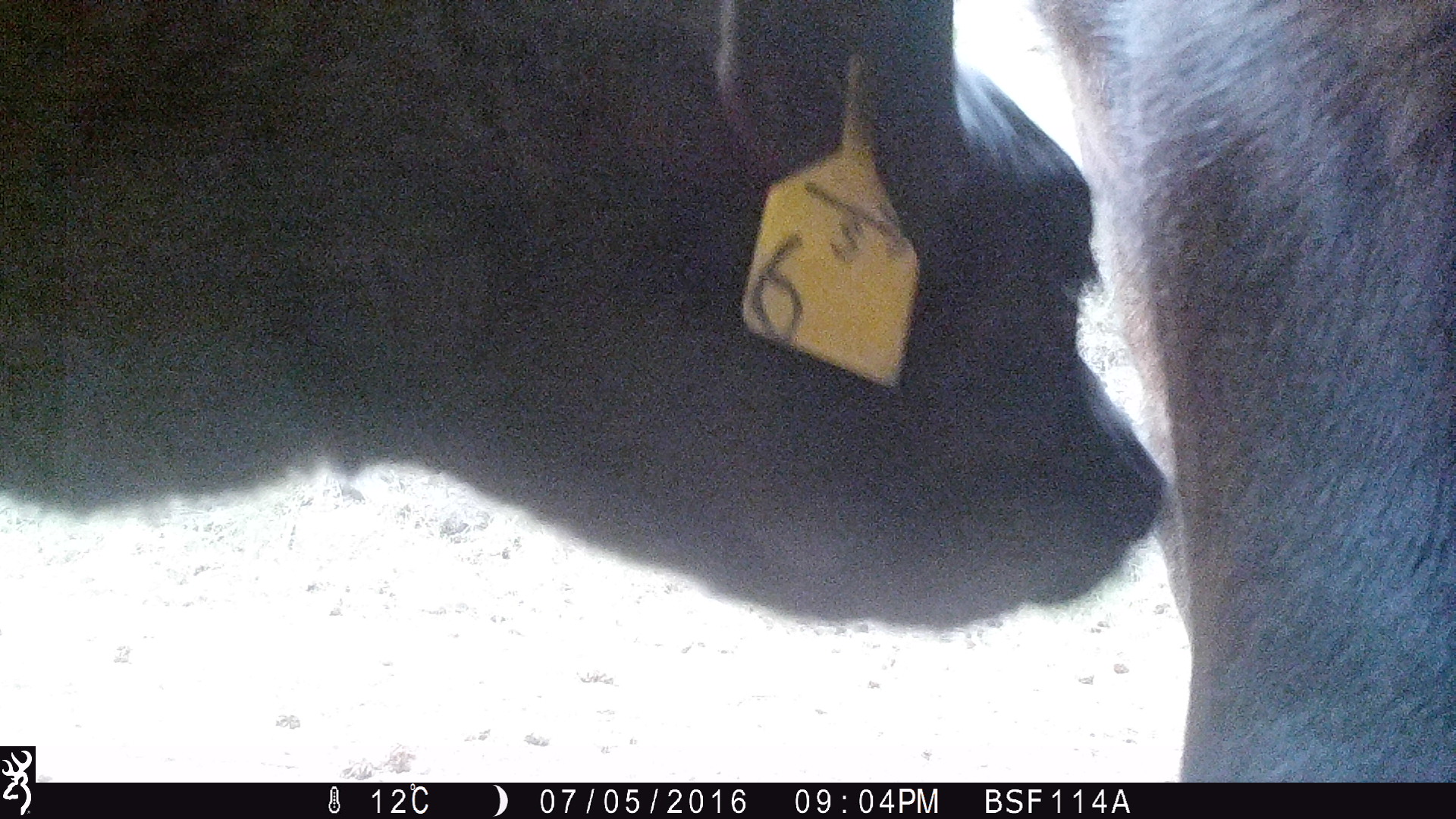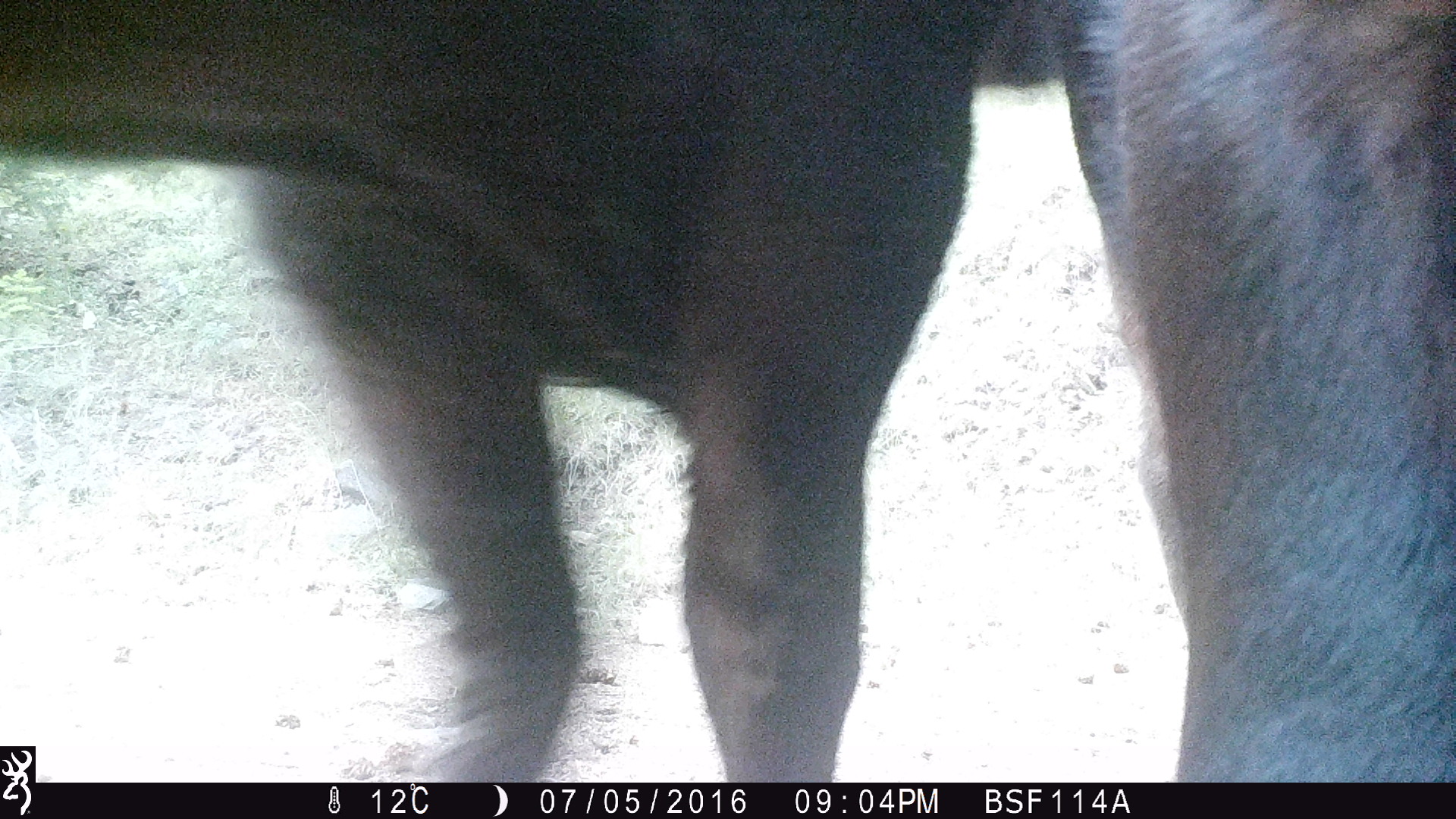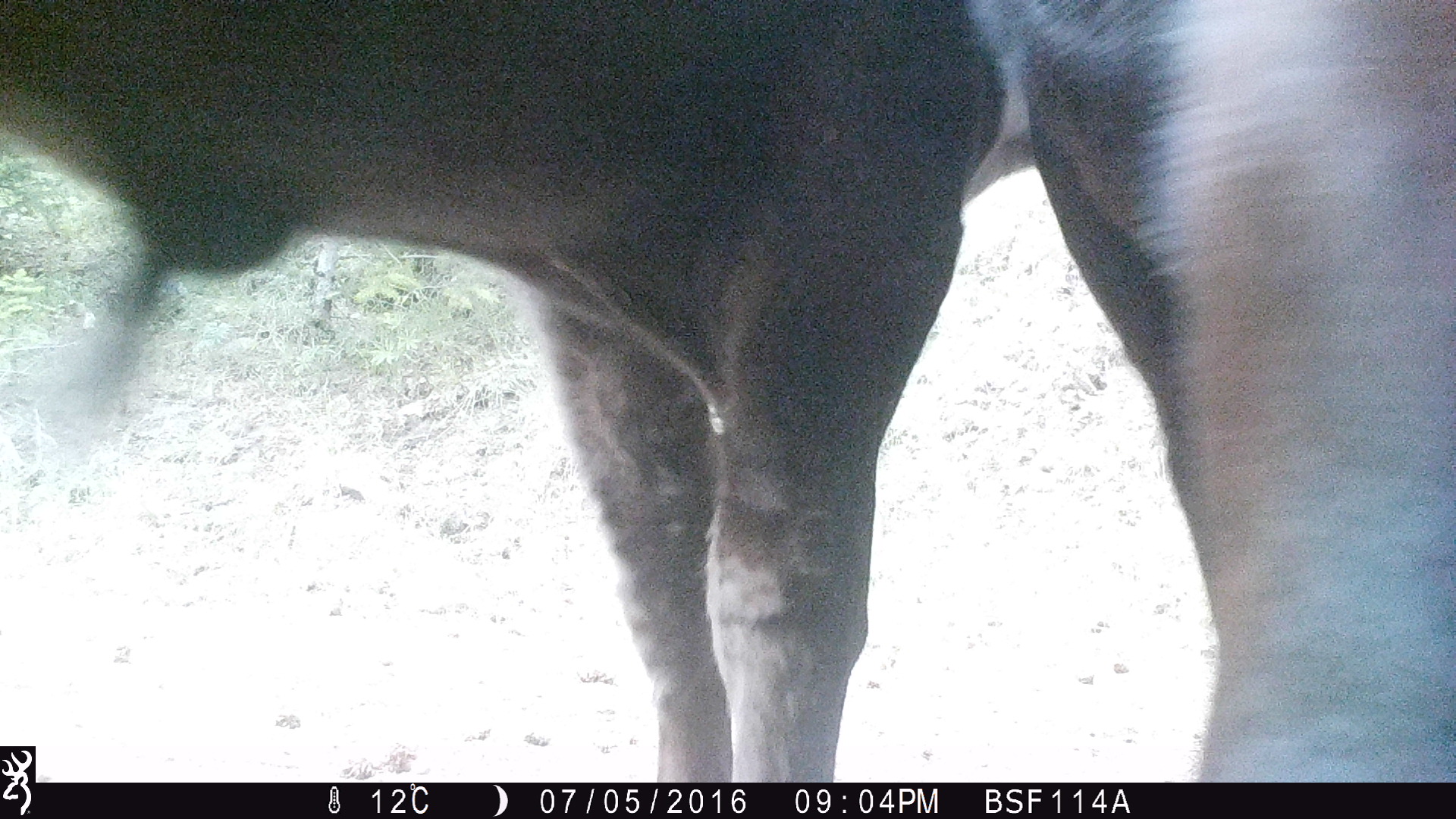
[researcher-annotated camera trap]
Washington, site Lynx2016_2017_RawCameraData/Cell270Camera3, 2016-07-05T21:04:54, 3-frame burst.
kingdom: Animalia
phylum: Chordata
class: Mammalia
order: Artiodactyla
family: Bovidae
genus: Bos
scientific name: Bos taurus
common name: domestic cattle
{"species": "domestic cattle (Bos taurus)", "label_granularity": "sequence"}